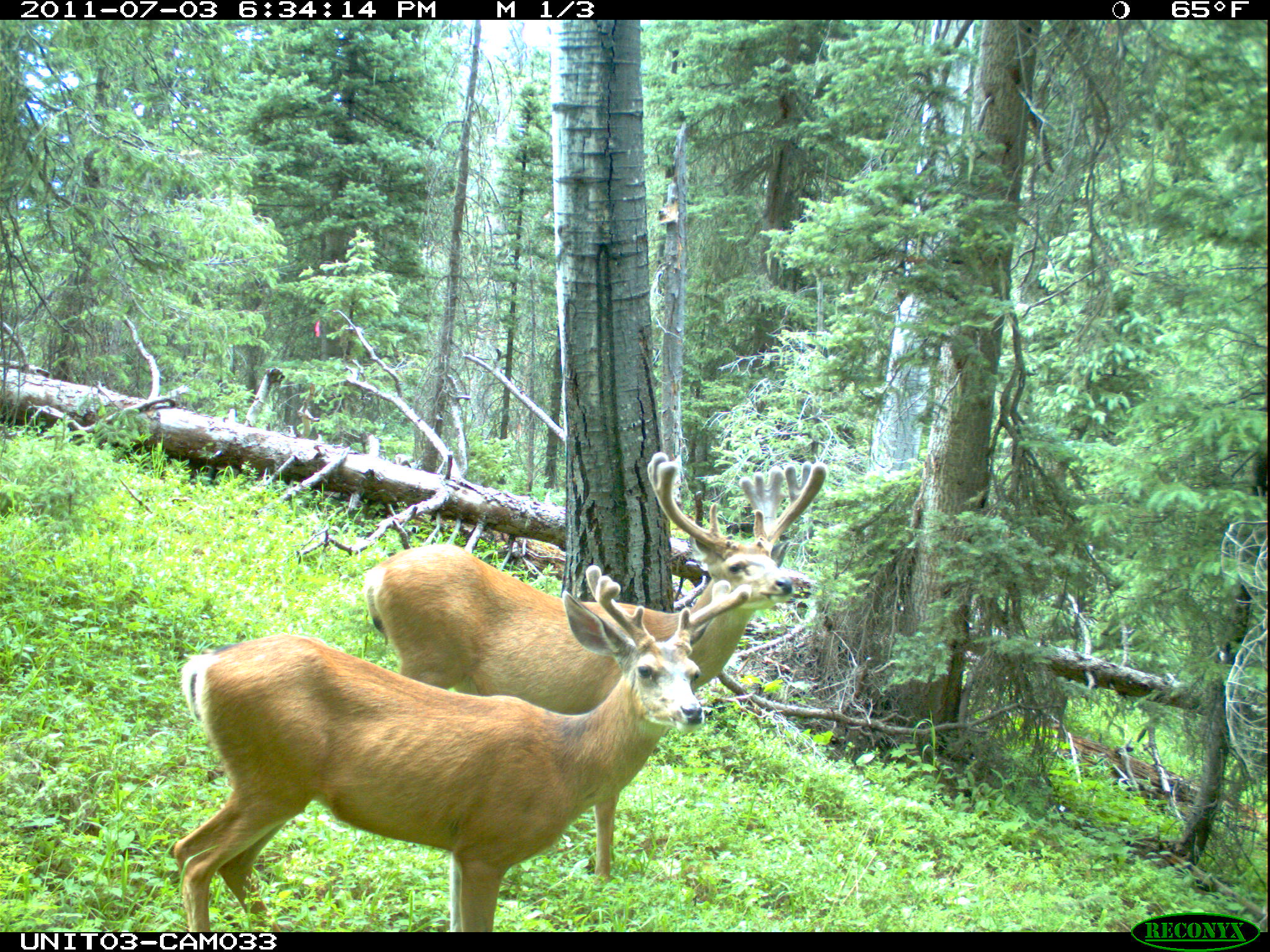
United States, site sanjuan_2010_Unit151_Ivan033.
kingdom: Animalia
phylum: Chordata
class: Mammalia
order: Artiodactyla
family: Cervidae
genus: Odocoileus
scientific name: Odocoileus hemionus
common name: mule deer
Odocoileus hemionus (mule deer).